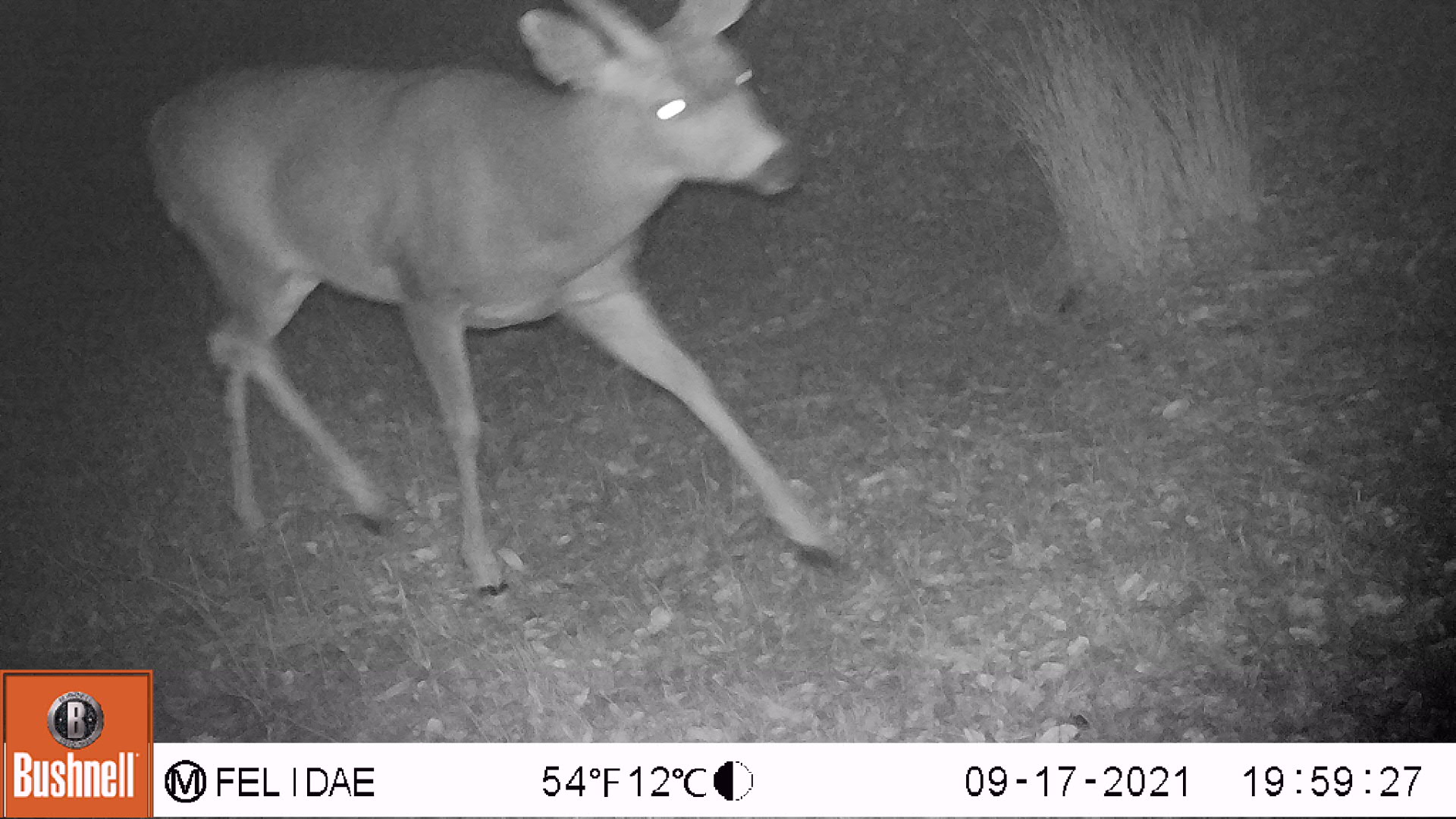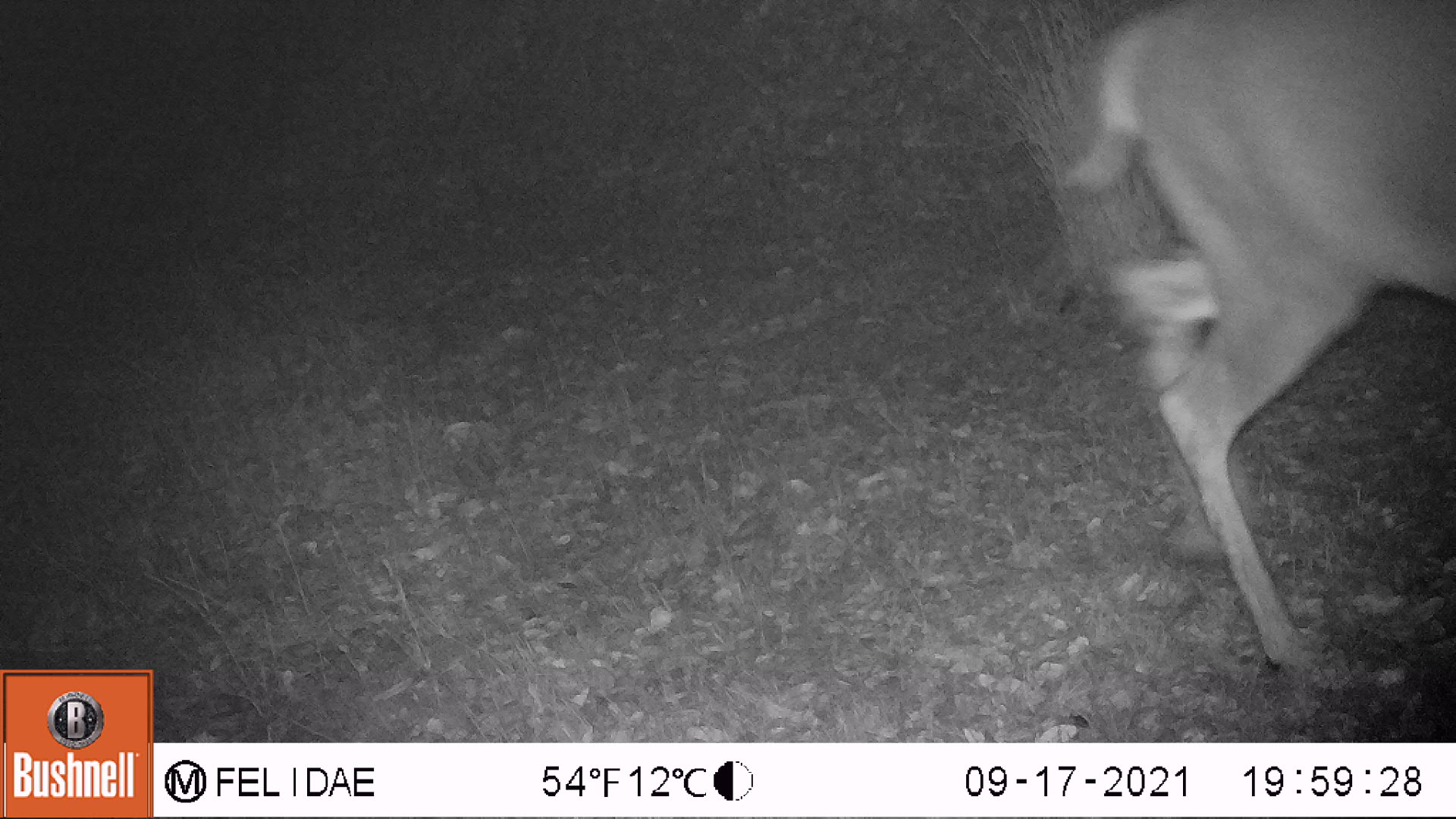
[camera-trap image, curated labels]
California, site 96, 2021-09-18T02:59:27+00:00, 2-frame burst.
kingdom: Animalia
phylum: Chordata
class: Mammalia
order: Artiodactyla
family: Cervidae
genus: Odocoileus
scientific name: Odocoileus hemionus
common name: mule deer